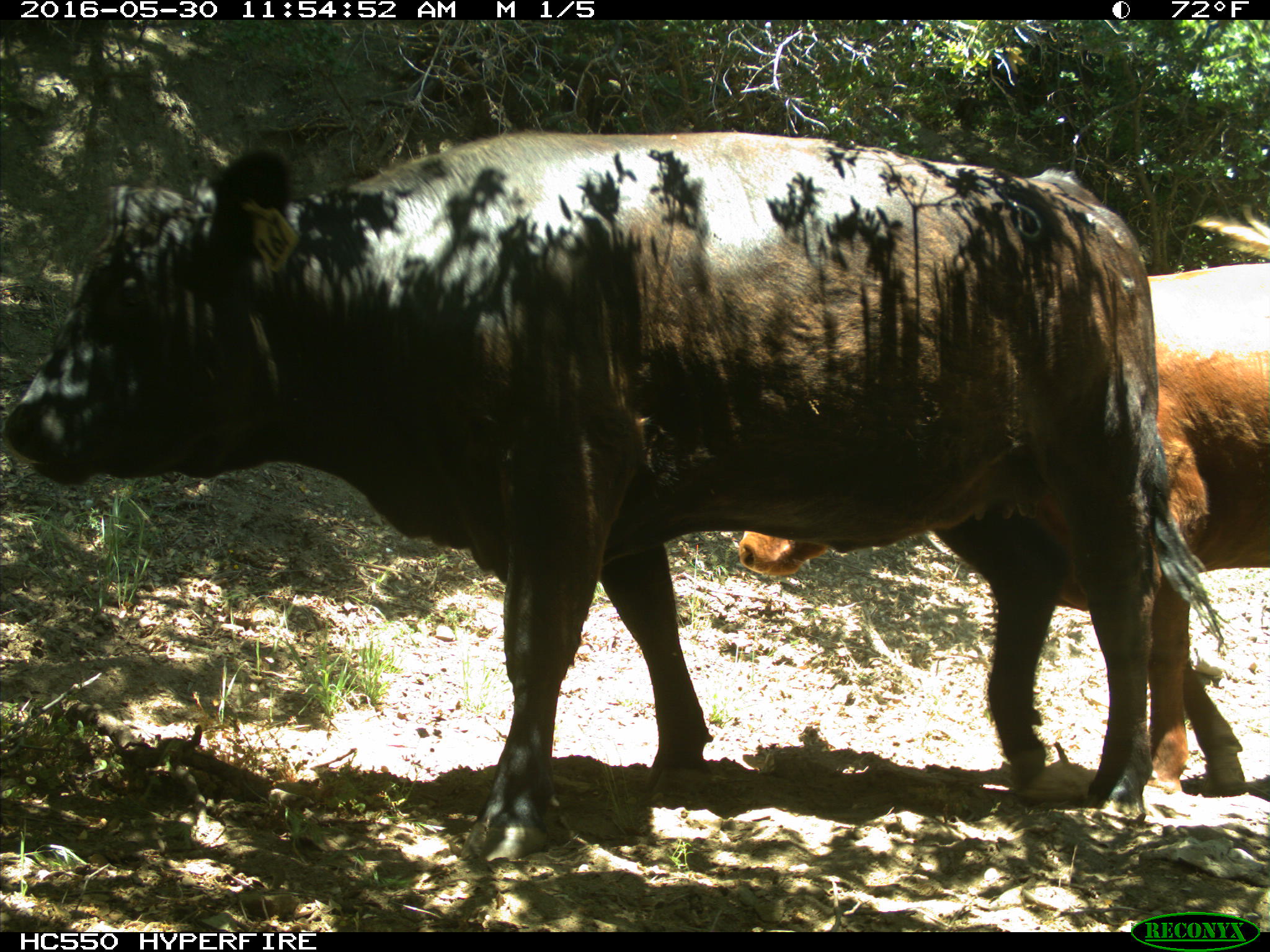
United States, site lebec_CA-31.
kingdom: Animalia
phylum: Chordata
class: Mammalia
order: Artiodactyla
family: Bovidae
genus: Bos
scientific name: Bos taurus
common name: domestic cow